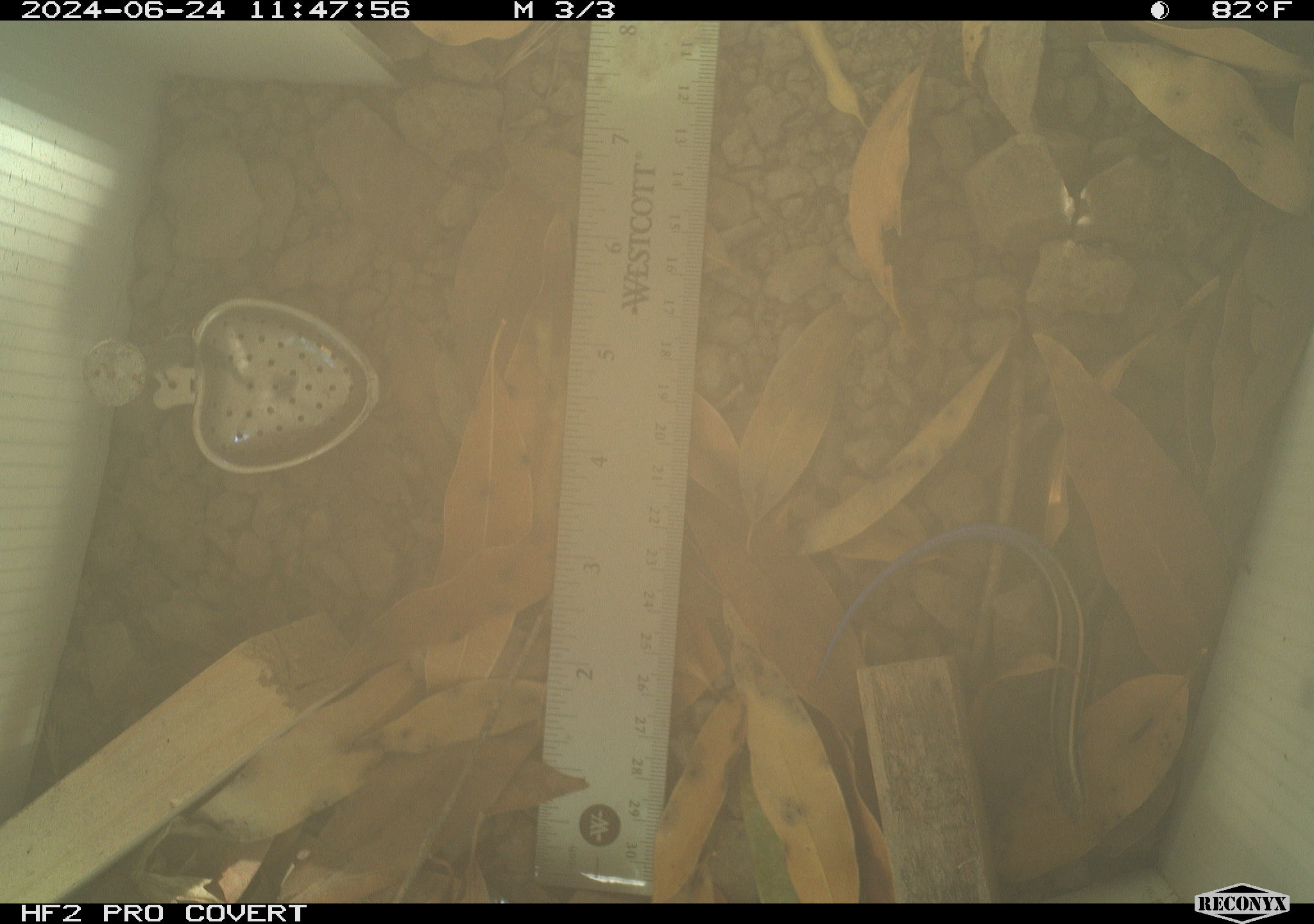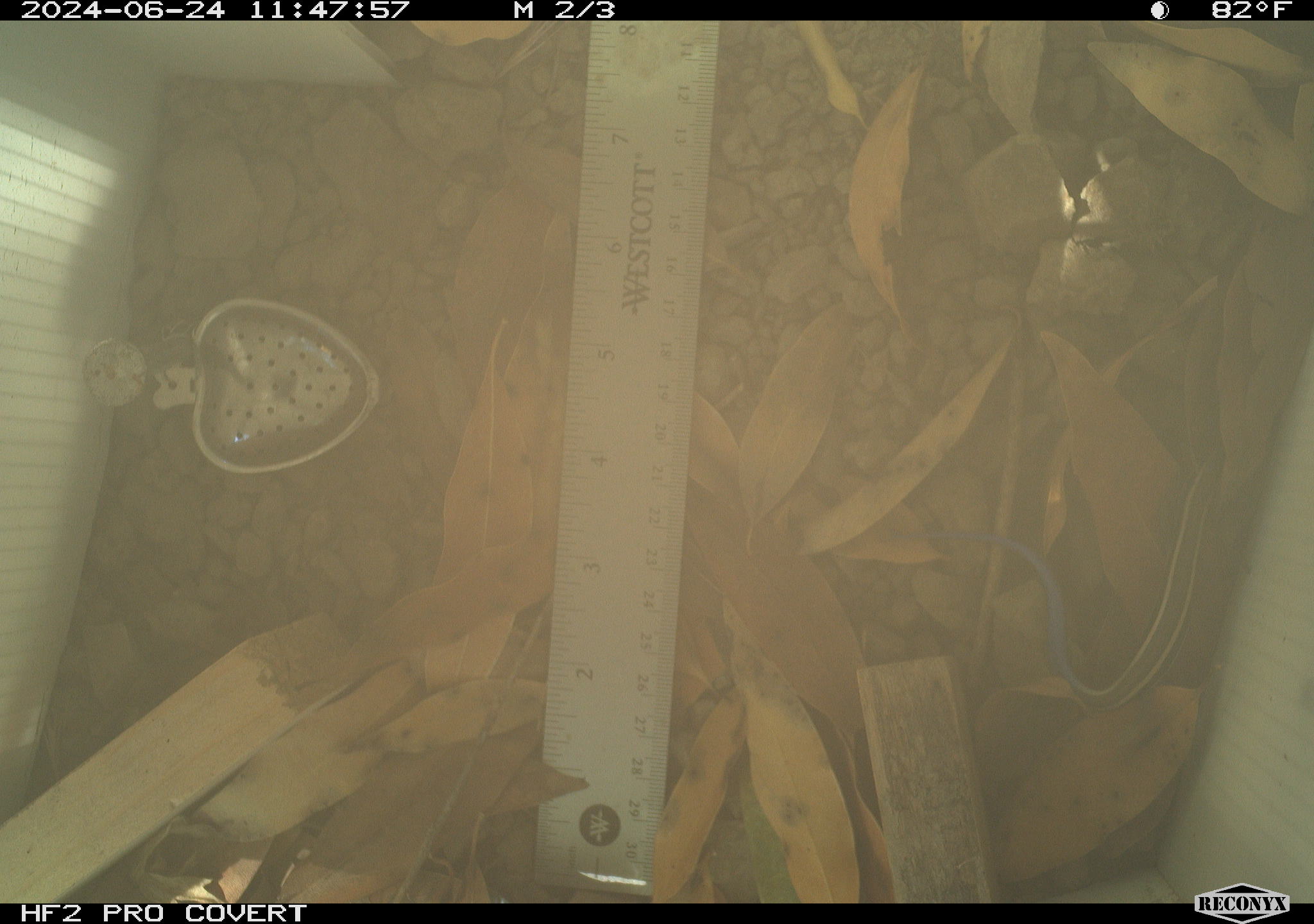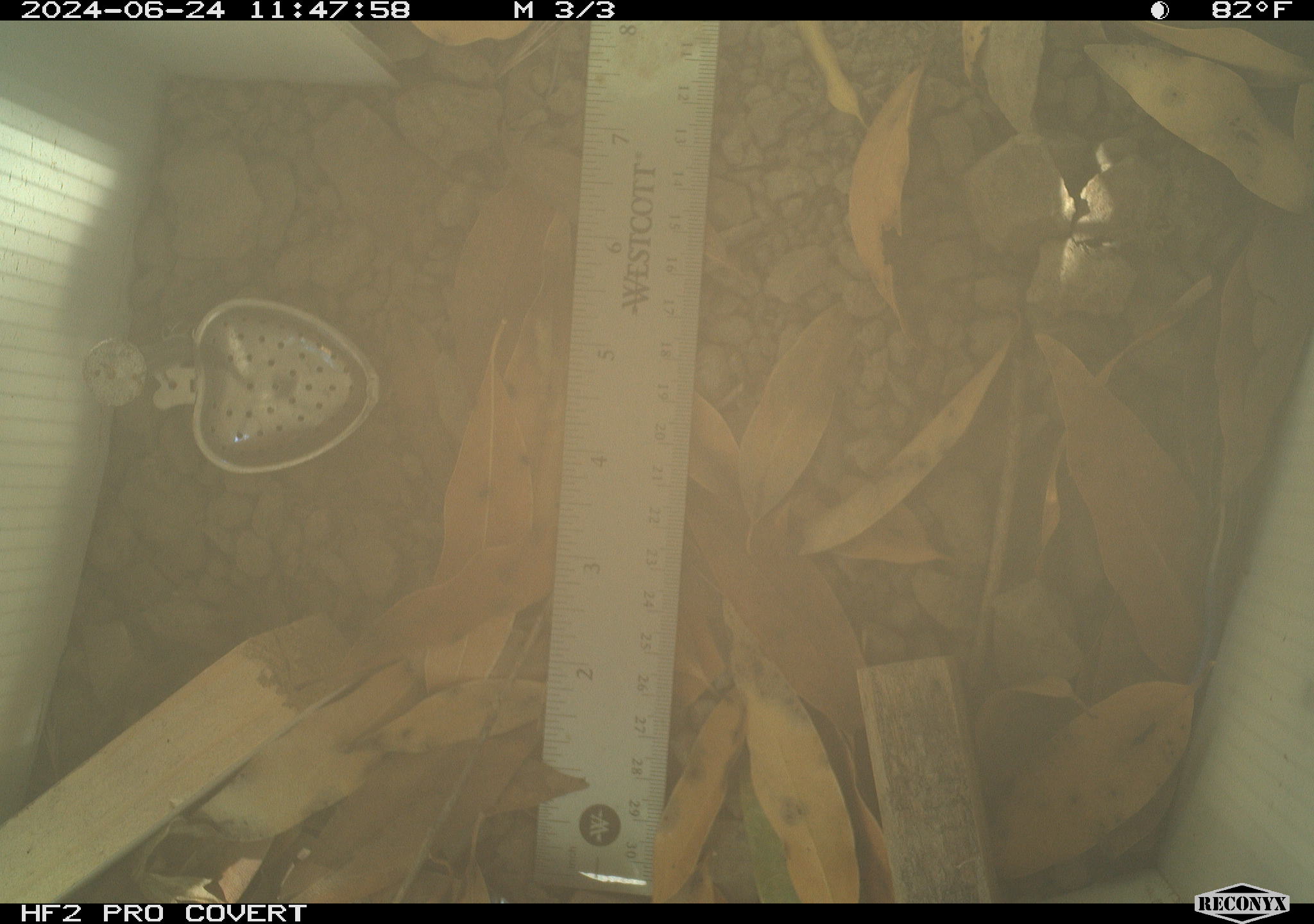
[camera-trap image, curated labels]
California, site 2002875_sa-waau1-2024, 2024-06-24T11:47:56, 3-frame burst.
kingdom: Animalia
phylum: Chordata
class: Reptilia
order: Squamata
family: Scincidae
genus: Plestiodon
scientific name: Plestiodon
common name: blue-tailed skinks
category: plestiodon species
Plestiodon species (blue-tailed skinks) (Plestiodon).